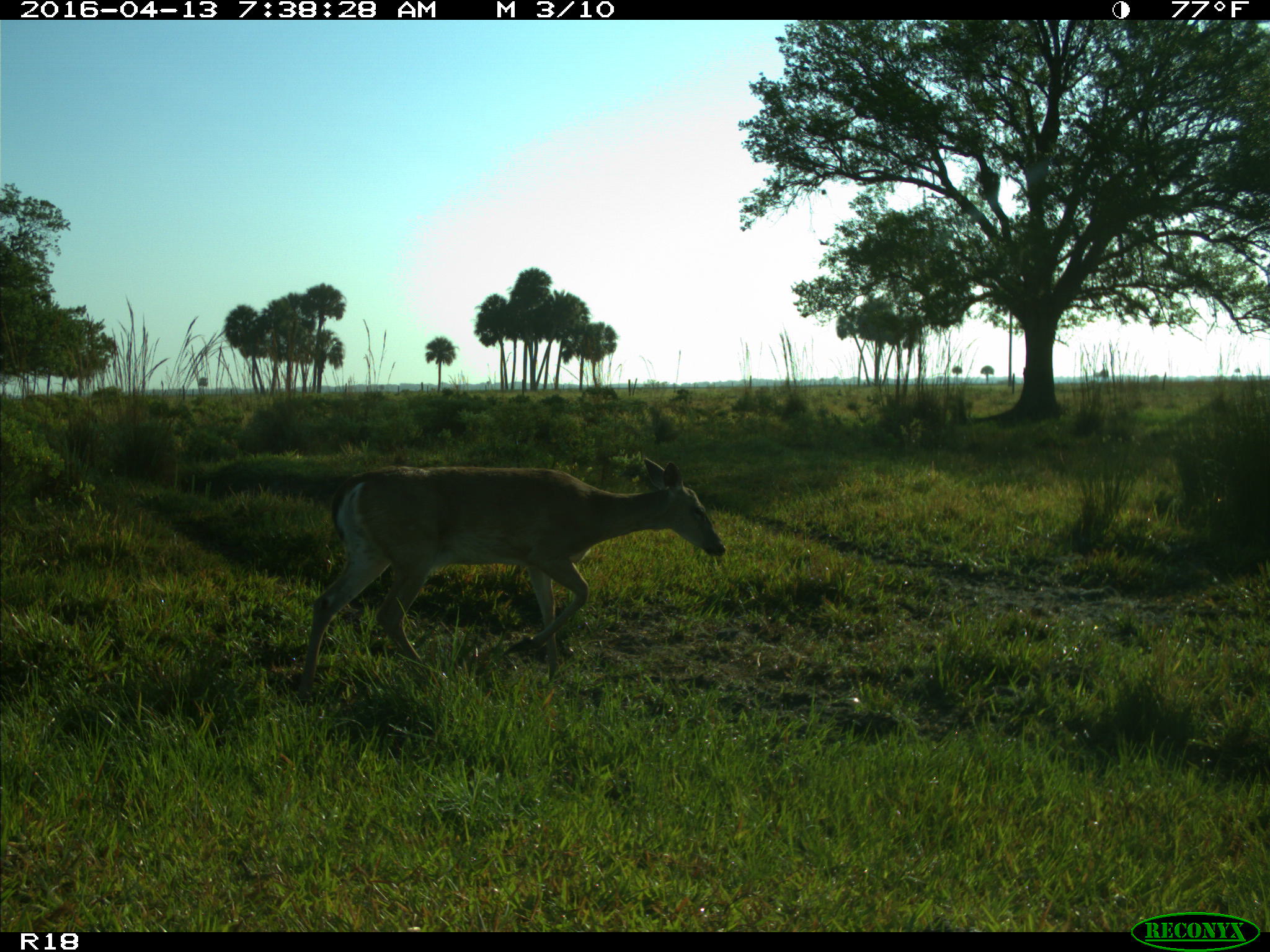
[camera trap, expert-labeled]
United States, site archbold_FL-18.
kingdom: Animalia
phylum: Chordata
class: Mammalia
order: Artiodactyla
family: Cervidae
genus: Odocoileus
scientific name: Odocoileus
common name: deer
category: unidentified deer